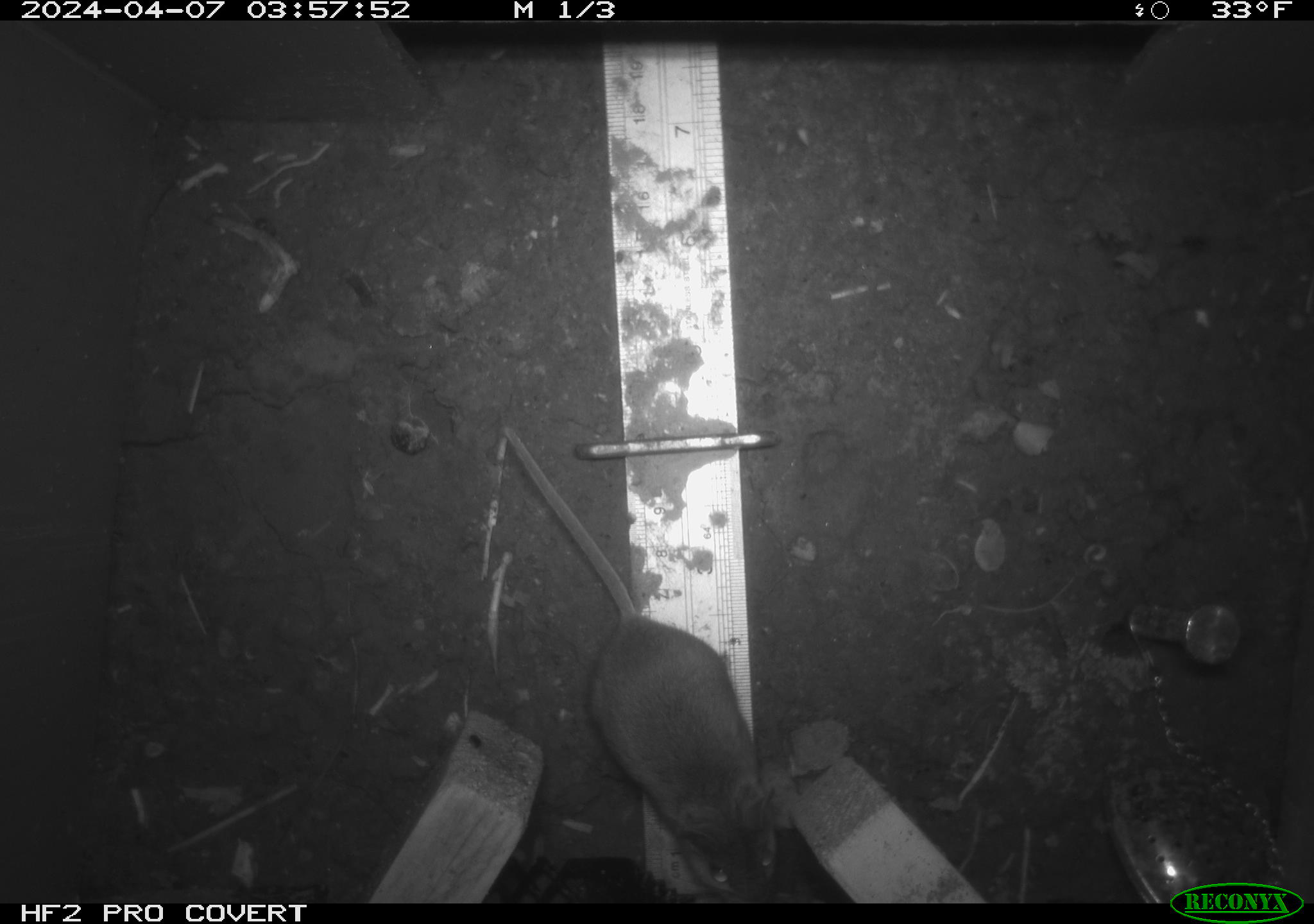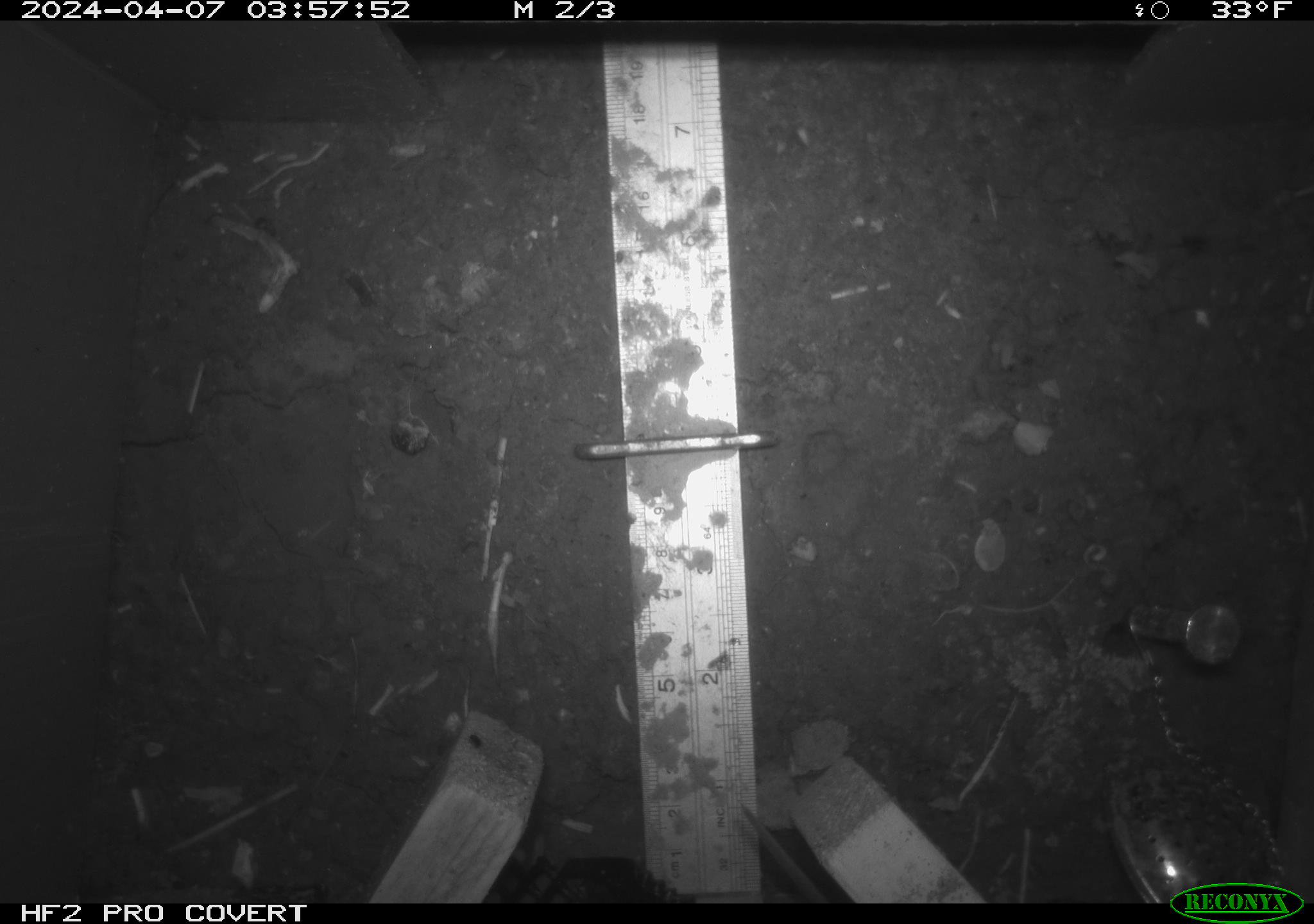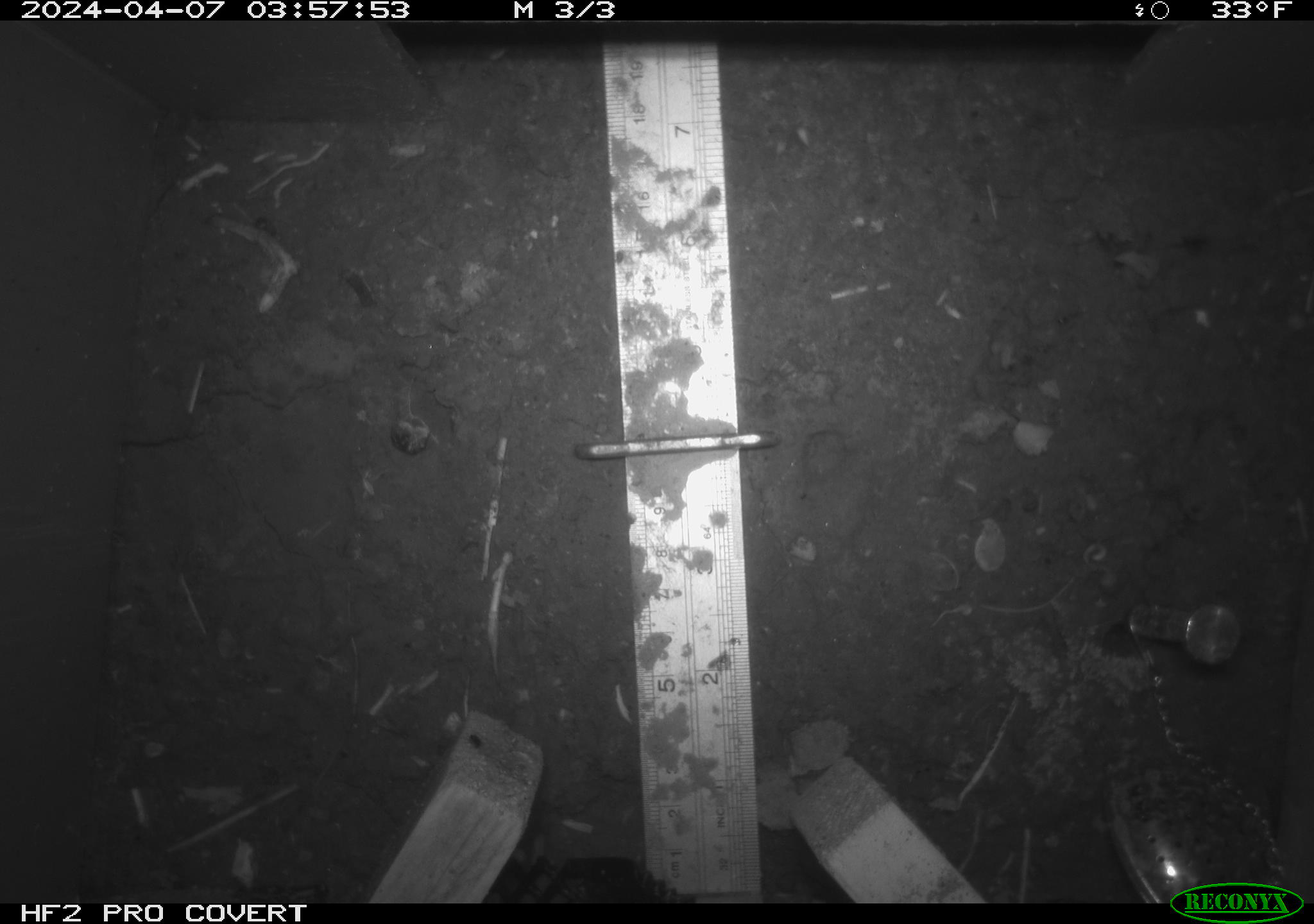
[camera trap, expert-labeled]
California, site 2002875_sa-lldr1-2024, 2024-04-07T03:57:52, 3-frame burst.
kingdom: Animalia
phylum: Chordata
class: Mammalia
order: Rodentia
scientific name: Rodentia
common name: mouse species